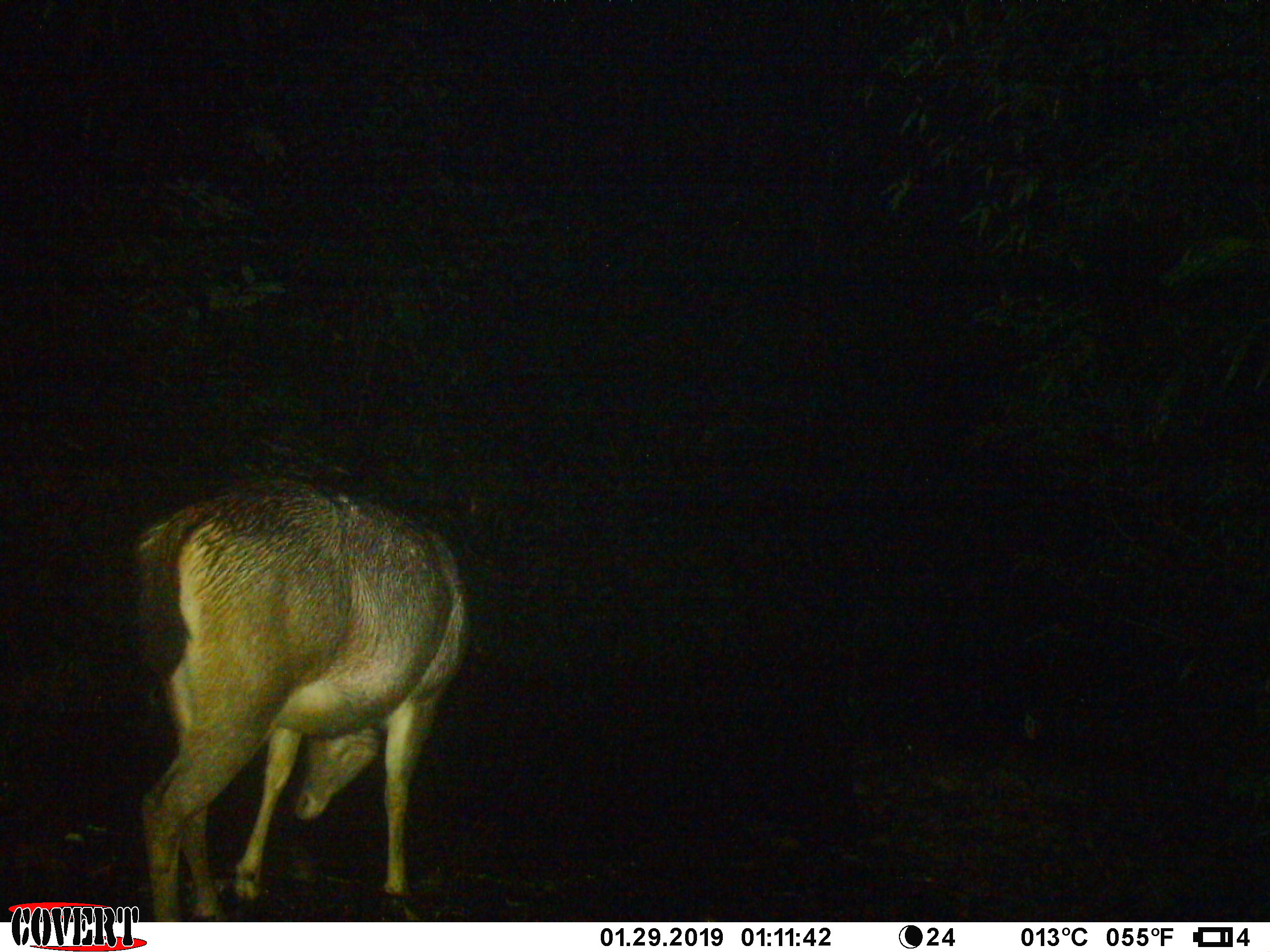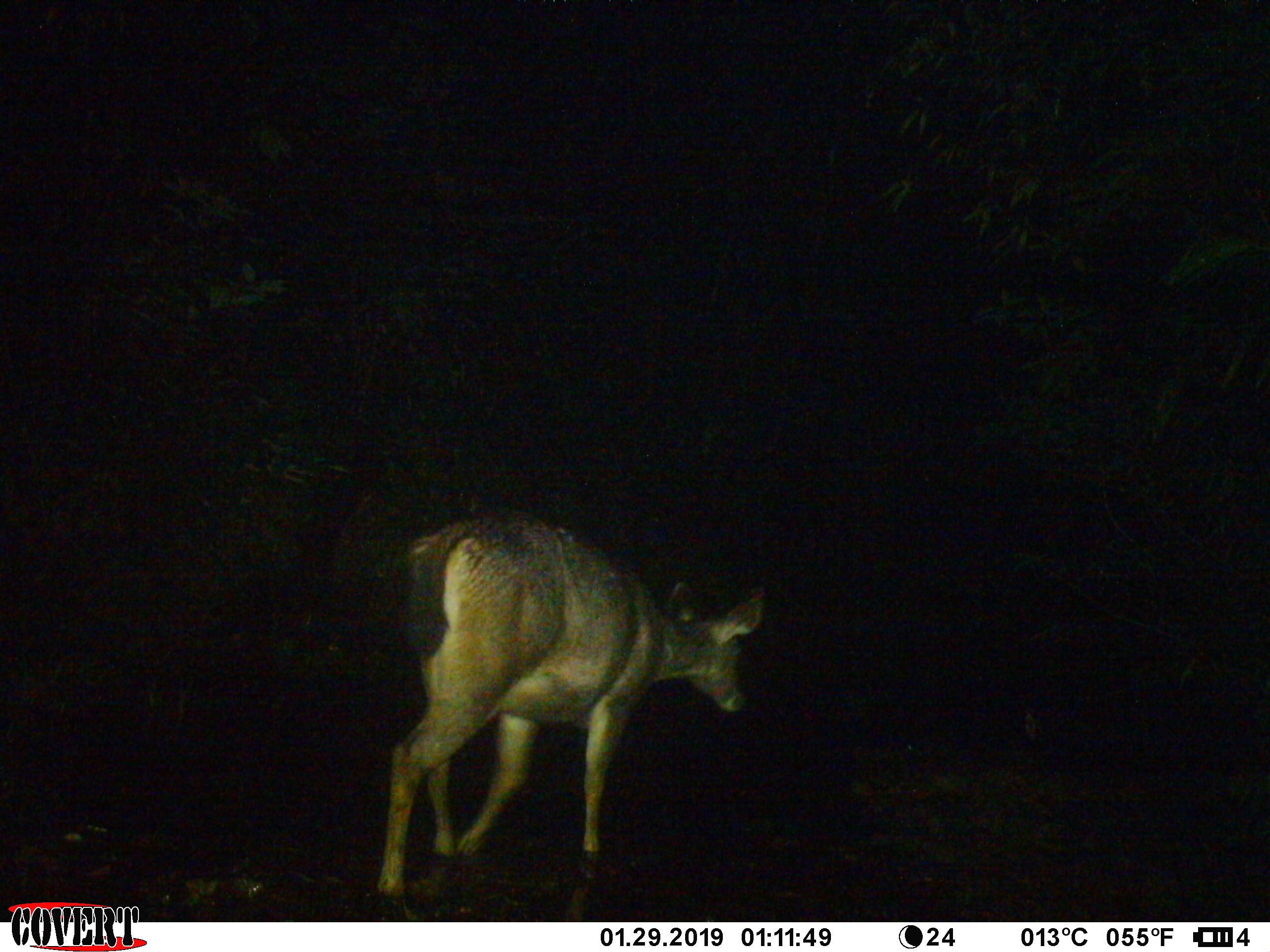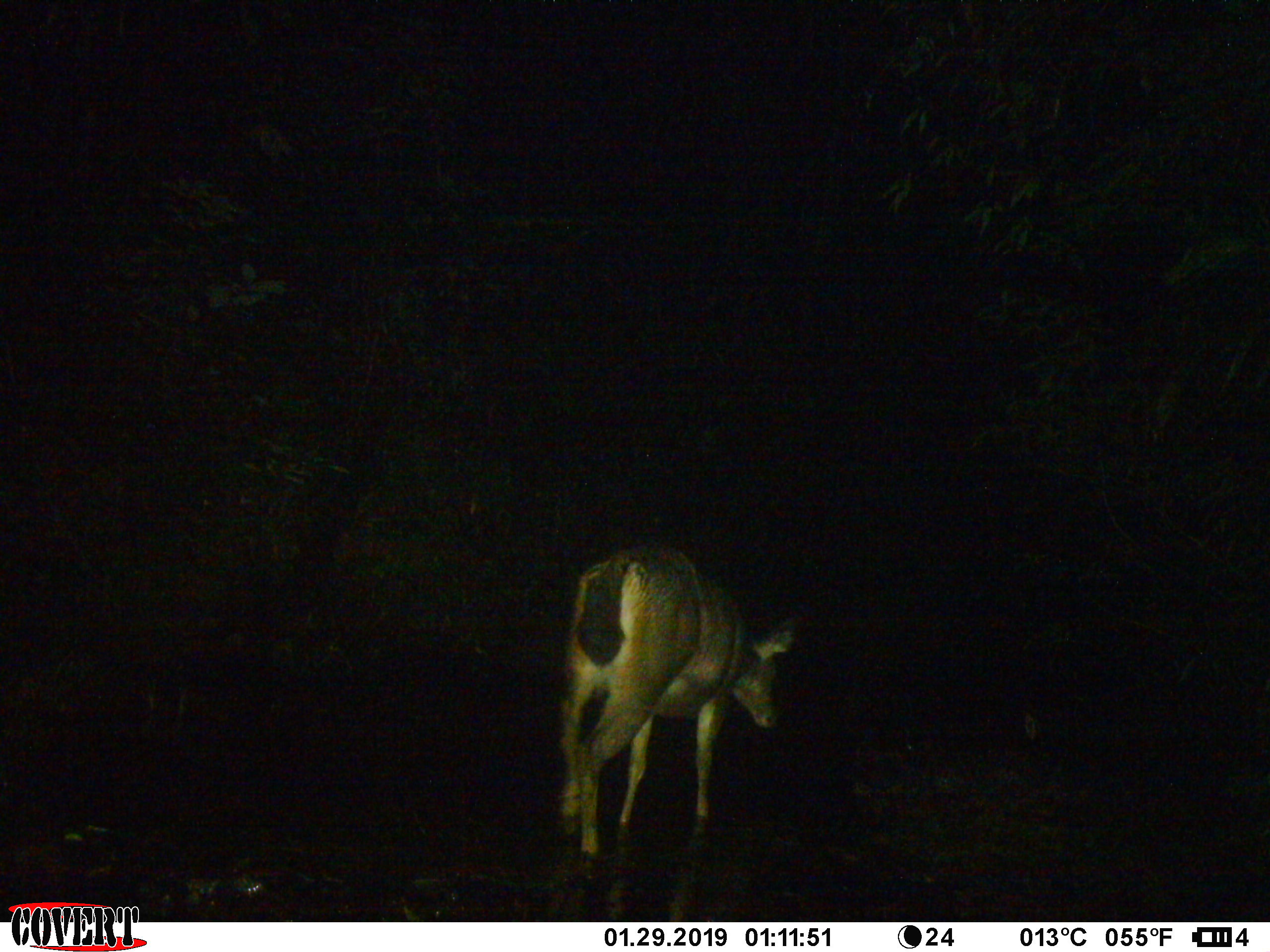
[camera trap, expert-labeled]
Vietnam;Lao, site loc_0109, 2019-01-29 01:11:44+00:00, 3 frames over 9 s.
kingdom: Animalia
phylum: Chordata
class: Mammalia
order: Artiodactyla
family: Cervidae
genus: Rusa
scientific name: Rusa unicolor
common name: sambar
Sambar (Rusa unicolor). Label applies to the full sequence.